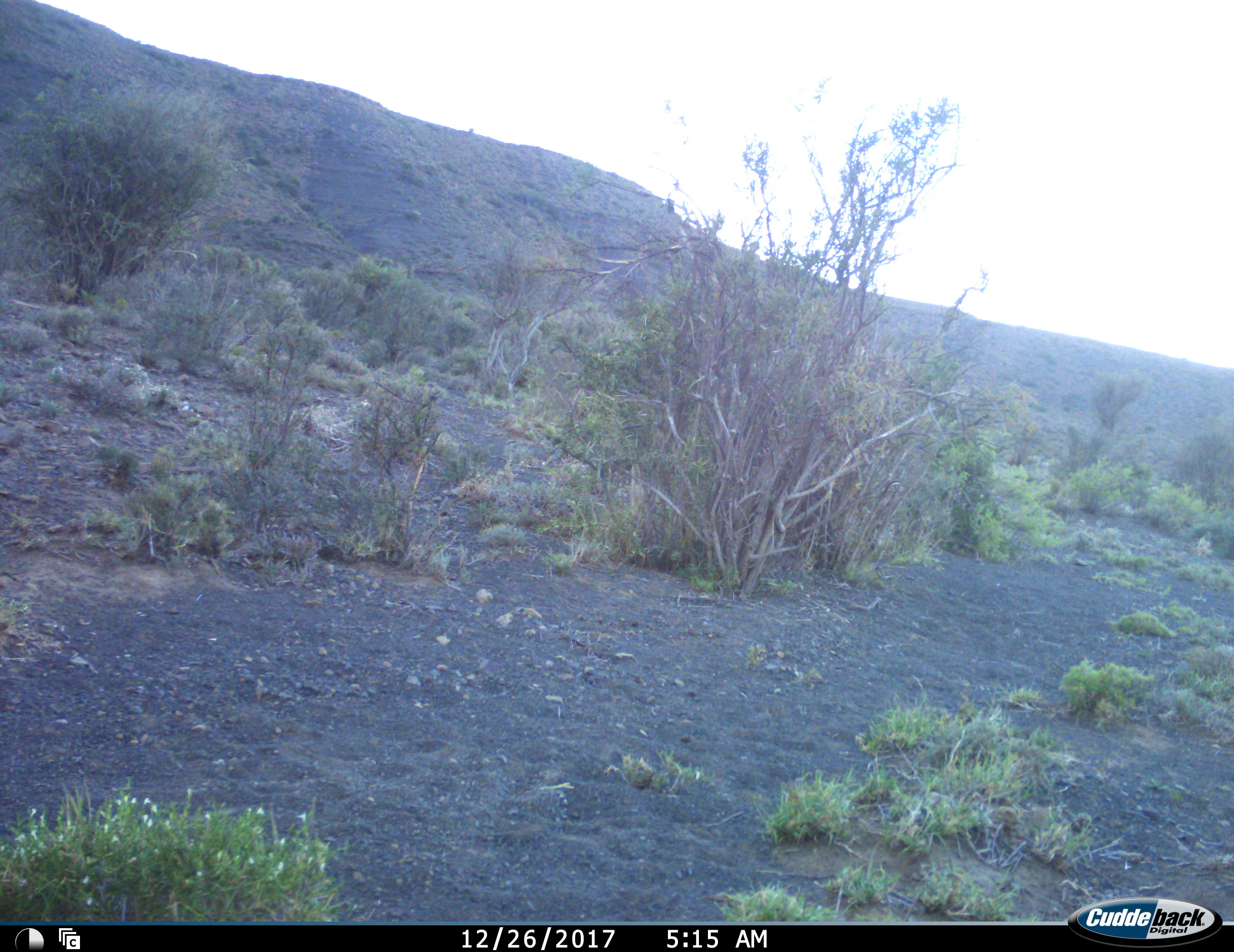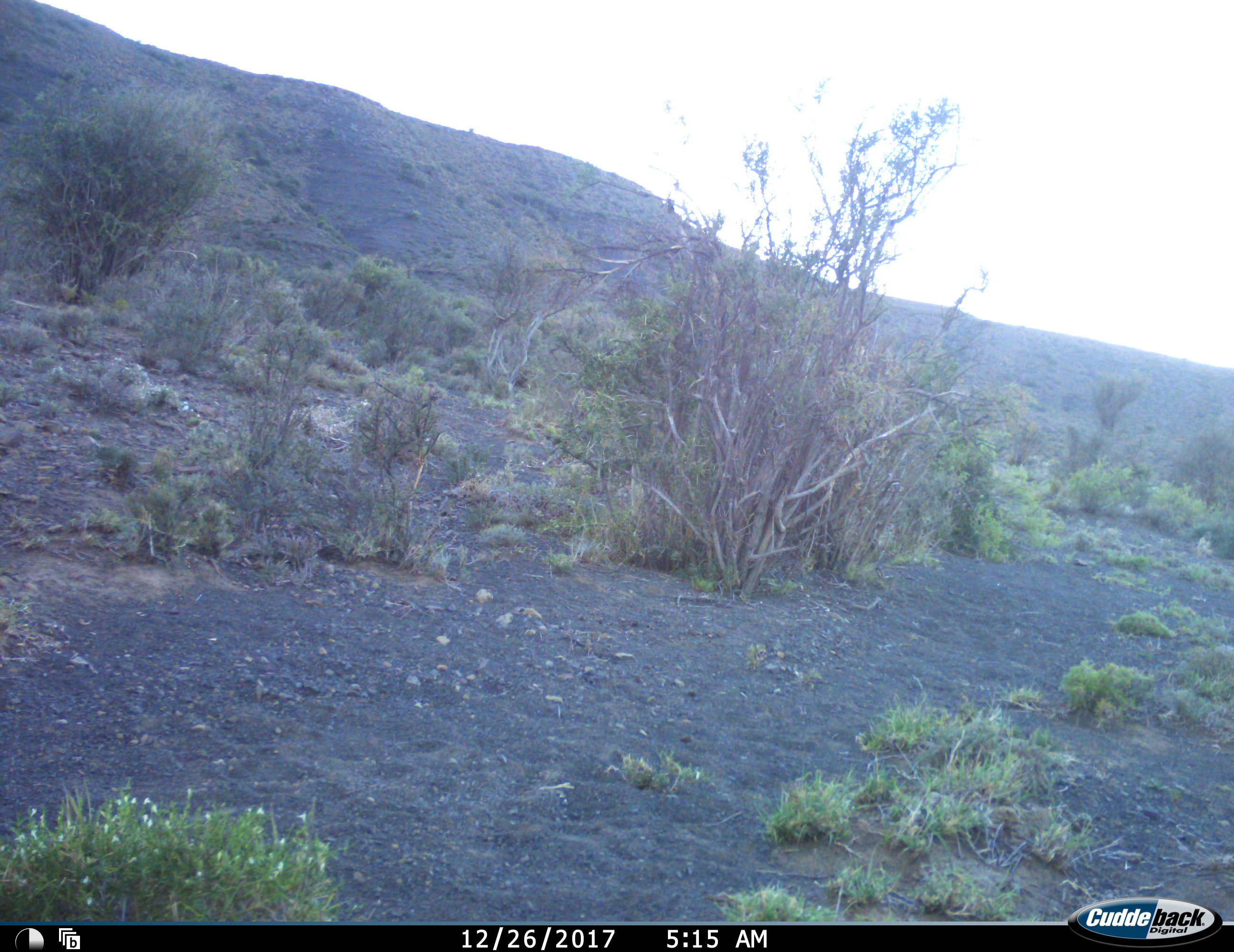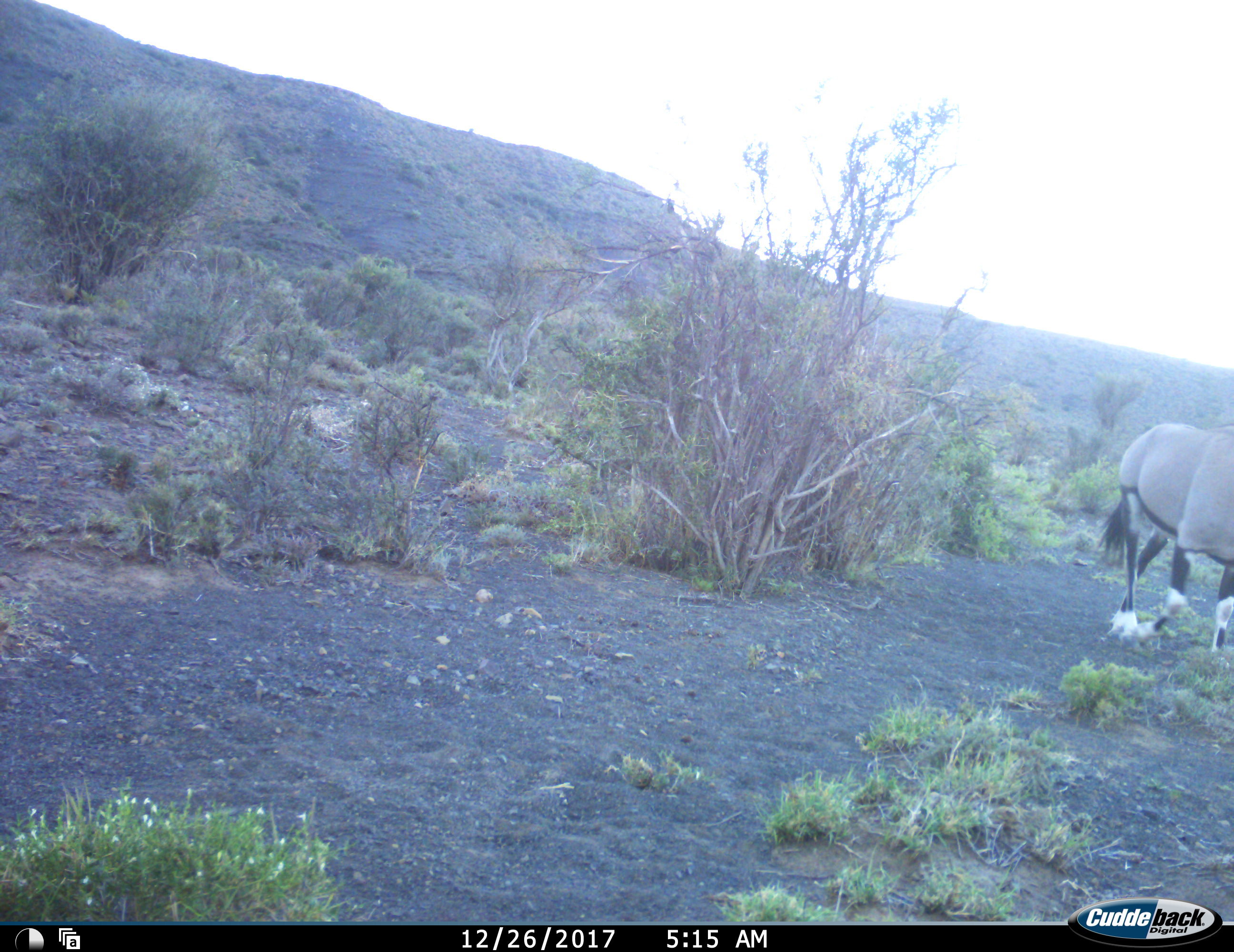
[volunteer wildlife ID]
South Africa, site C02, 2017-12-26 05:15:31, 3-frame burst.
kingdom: Animalia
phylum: Chordata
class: Mammalia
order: Artiodactyla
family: Bovidae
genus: Oryx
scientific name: Oryx gazella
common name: gemsbok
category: gemsbokoryx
Gemsbokoryx (gemsbok) (Oryx gazella), count 1. Behavior (volunteer vote fractions): standing 11%, resting 0%, moving 89%, interacting 0%. Young present (vote fraction): 0%. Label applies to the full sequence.